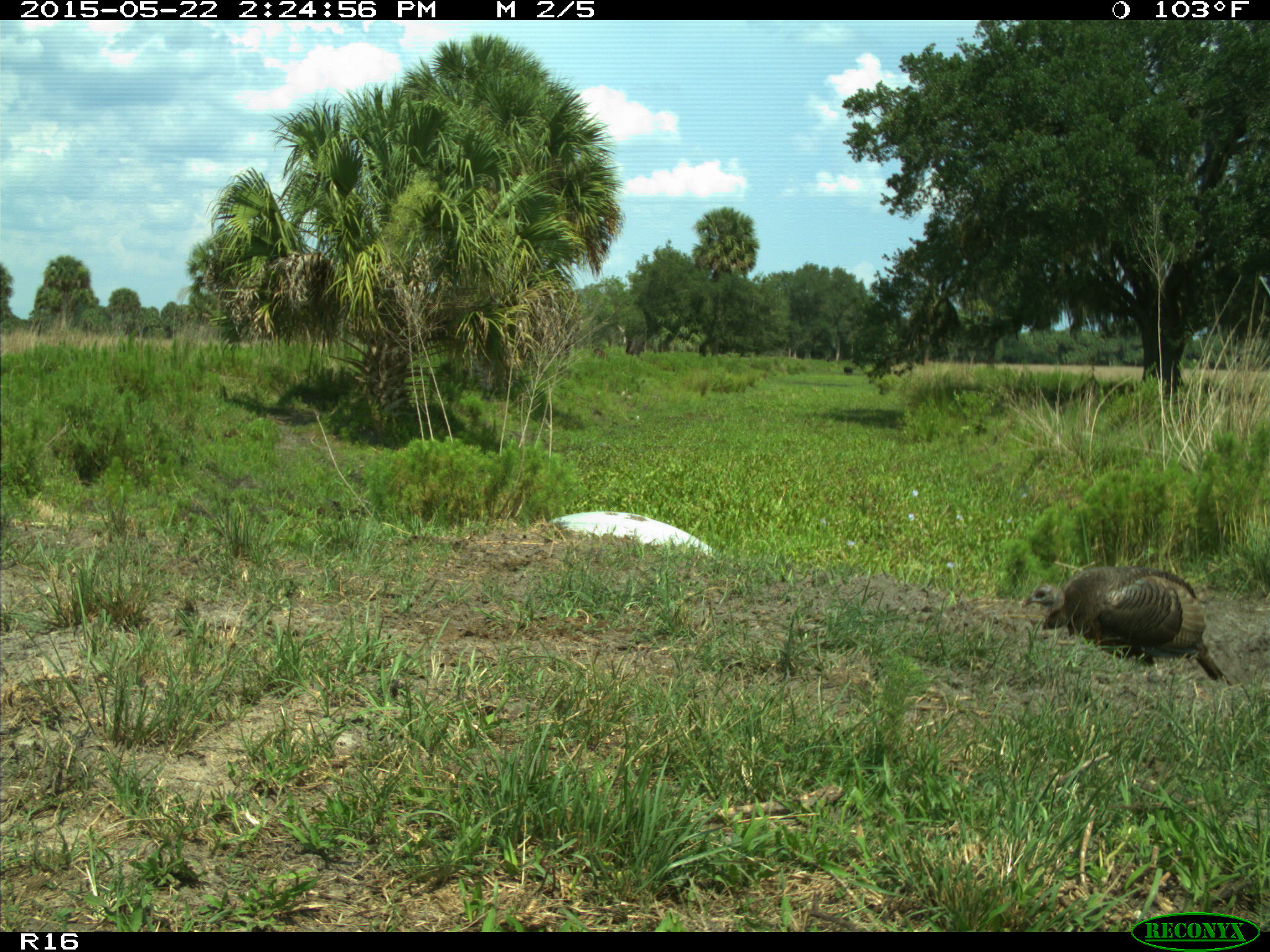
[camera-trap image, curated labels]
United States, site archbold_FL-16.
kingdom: Animalia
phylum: Chordata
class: Mammalia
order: Artiodactyla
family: Bovidae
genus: Bos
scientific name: Bos taurus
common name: domestic cow